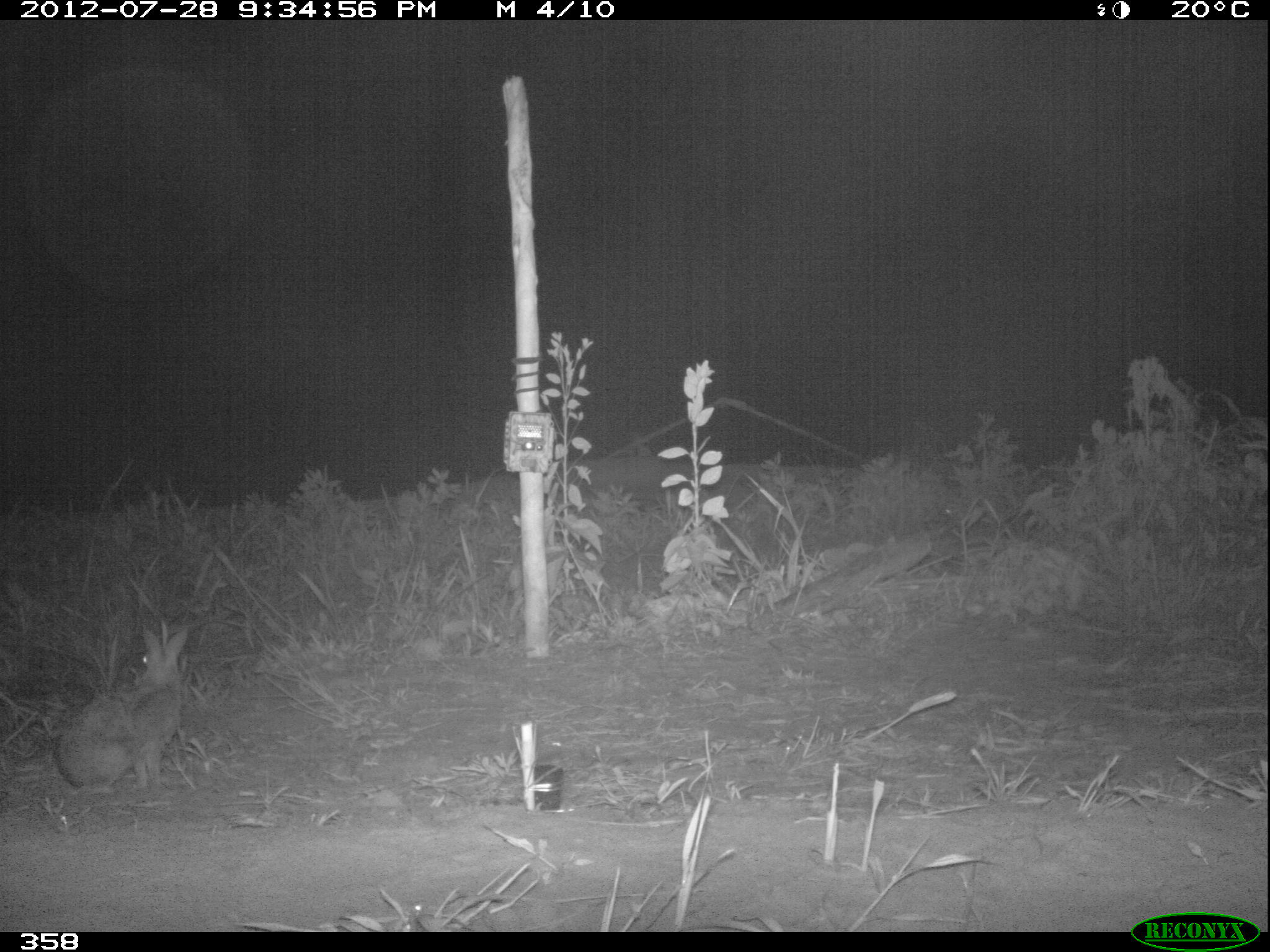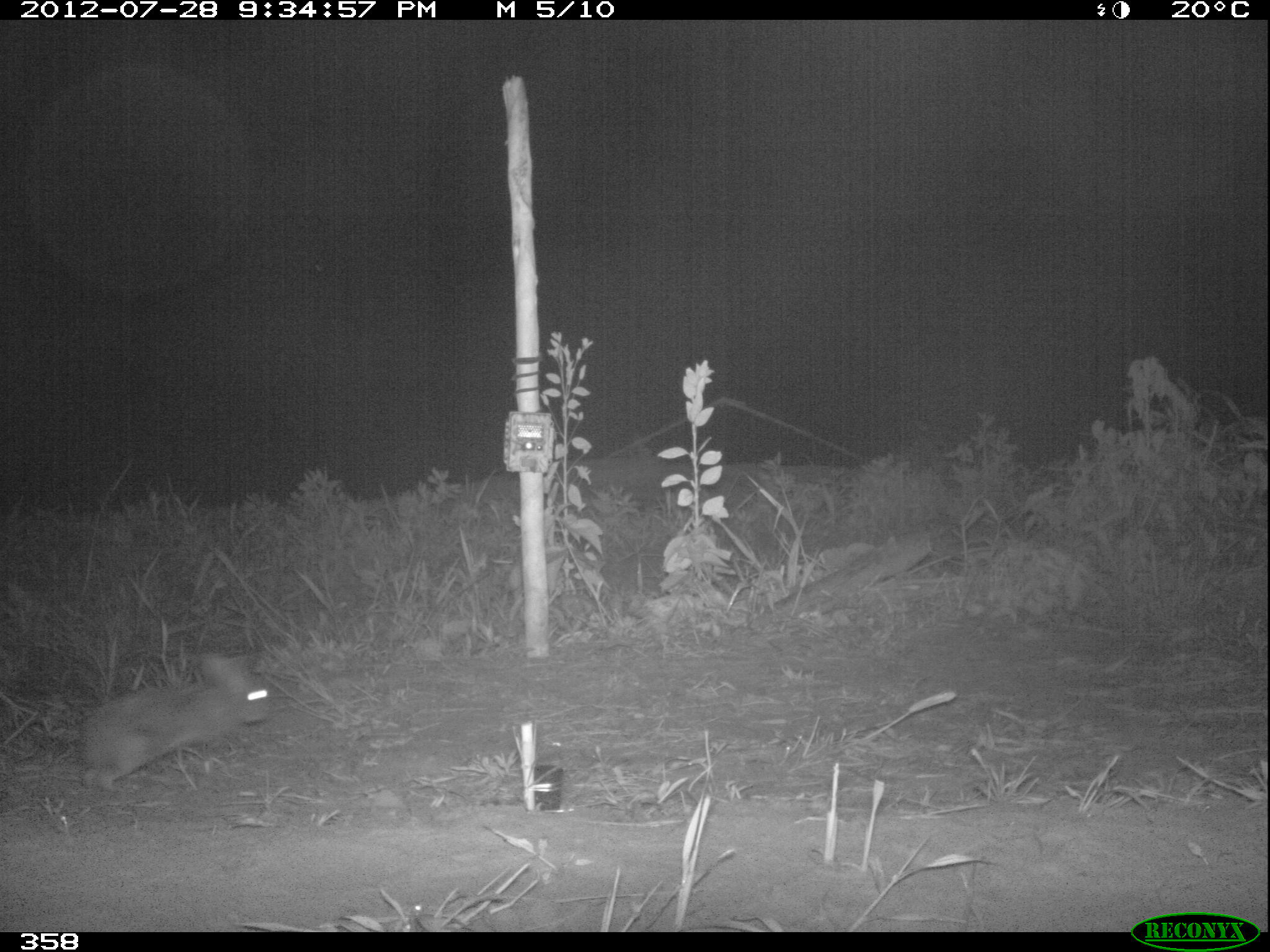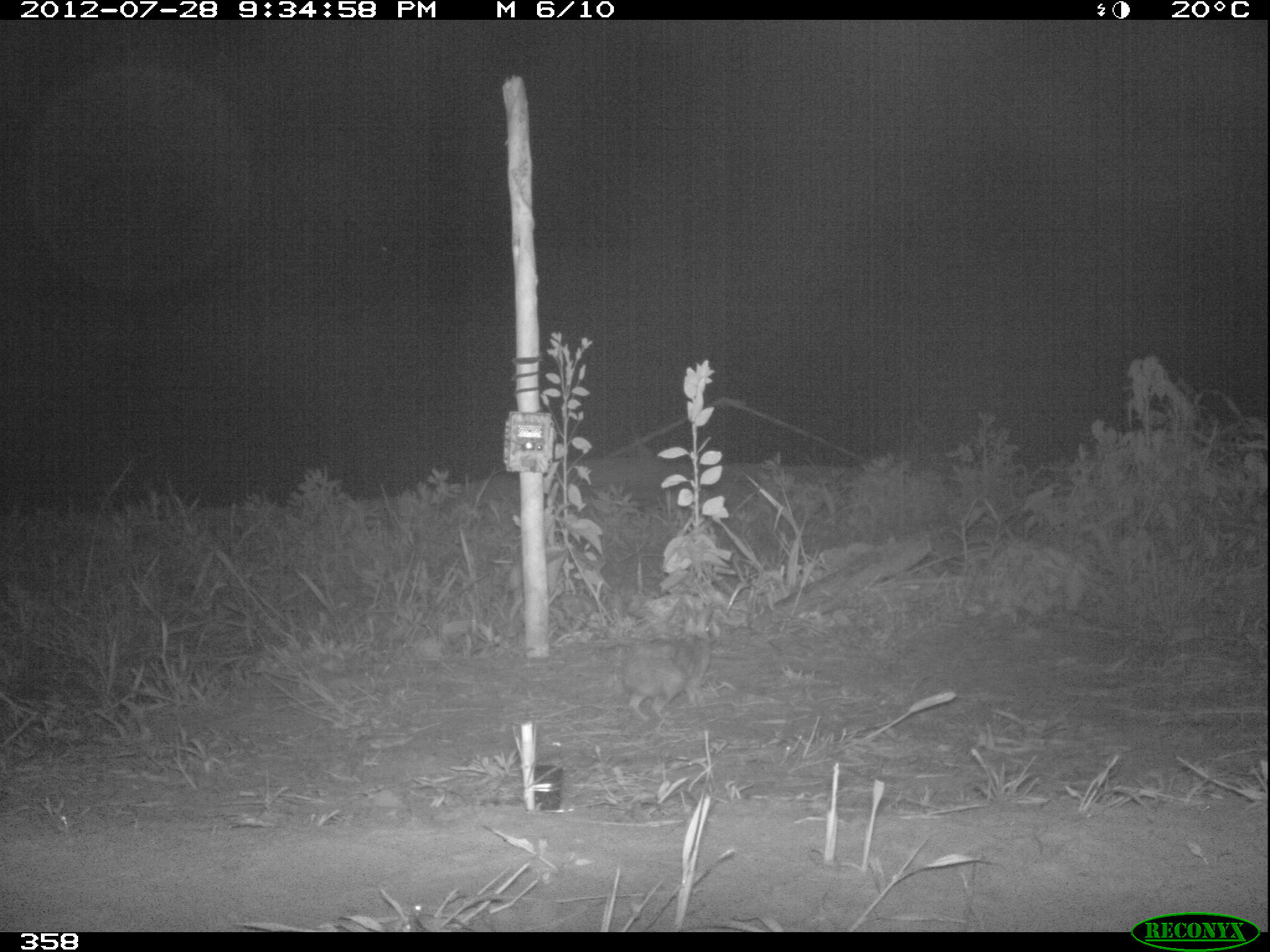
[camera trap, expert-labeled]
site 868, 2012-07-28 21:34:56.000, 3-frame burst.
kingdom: Animalia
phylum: Chordata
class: Mammalia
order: Lagomorpha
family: Leporidae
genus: Sylvilagus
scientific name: Sylvilagus brasiliensis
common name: tapeti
Sylvilagus brasiliensis (tapeti).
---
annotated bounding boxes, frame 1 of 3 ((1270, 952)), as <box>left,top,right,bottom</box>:
sylvilagus brasiliensis: <box>53,627,185,787</box>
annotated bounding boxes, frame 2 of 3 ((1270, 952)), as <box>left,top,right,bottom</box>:
sylvilagus brasiliensis: <box>75,649,273,784</box>